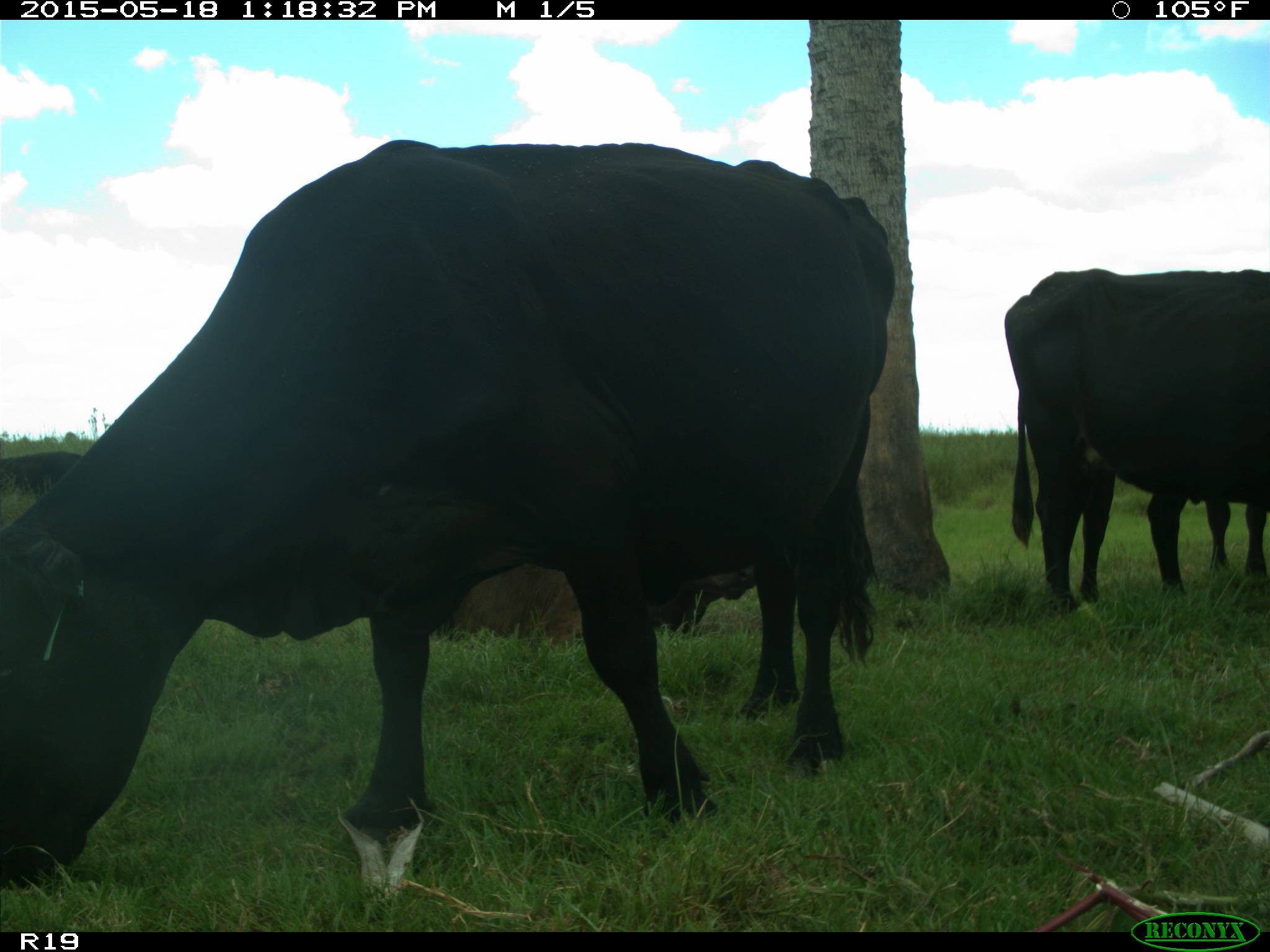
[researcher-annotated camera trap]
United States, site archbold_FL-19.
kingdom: Animalia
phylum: Chordata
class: Mammalia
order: Artiodactyla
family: Bovidae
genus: Bos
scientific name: Bos taurus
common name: domestic cow